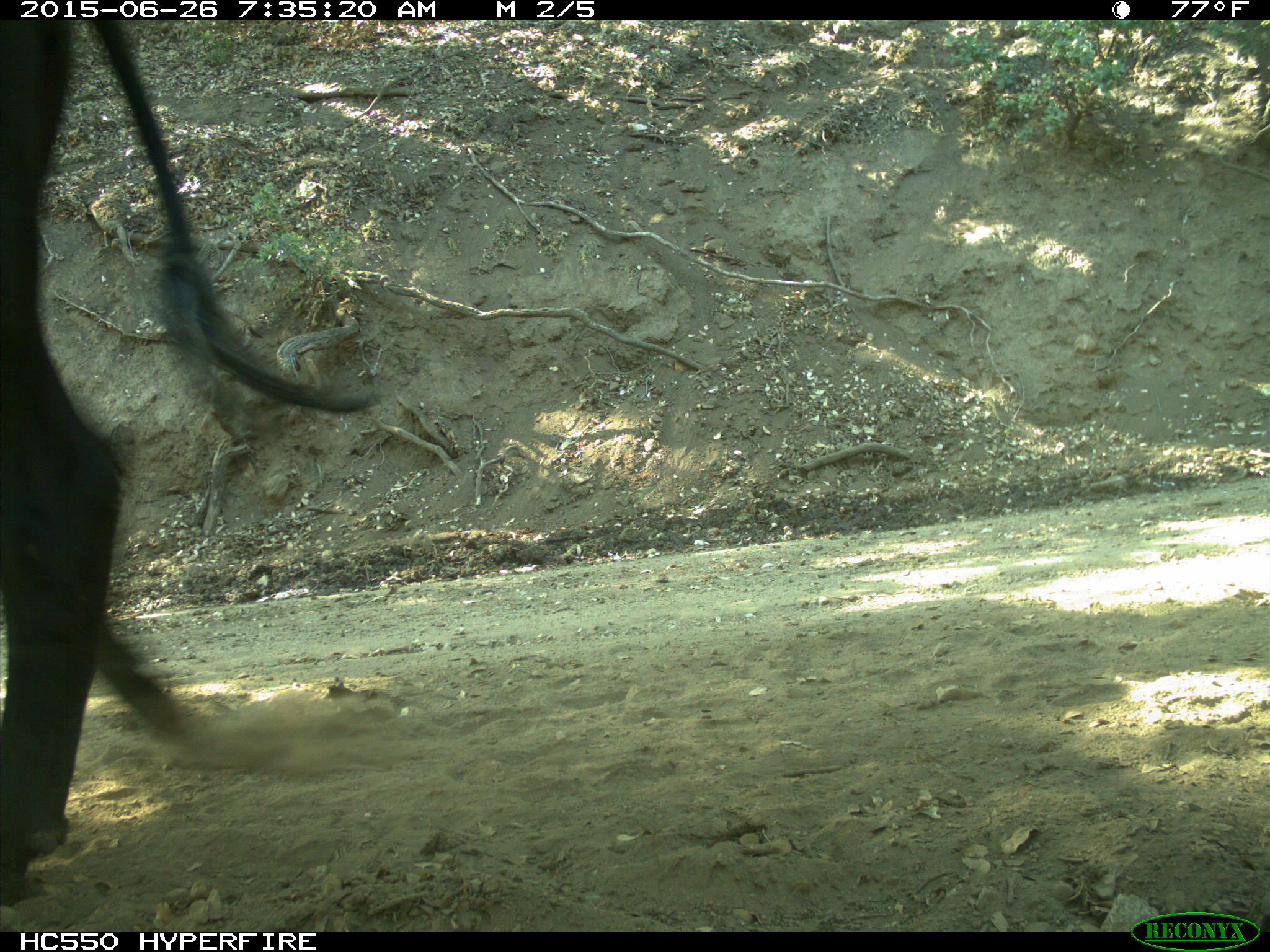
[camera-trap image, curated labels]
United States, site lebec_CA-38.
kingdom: Animalia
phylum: Chordata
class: Mammalia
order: Artiodactyla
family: Bovidae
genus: Bos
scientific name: Bos taurus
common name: domestic cow